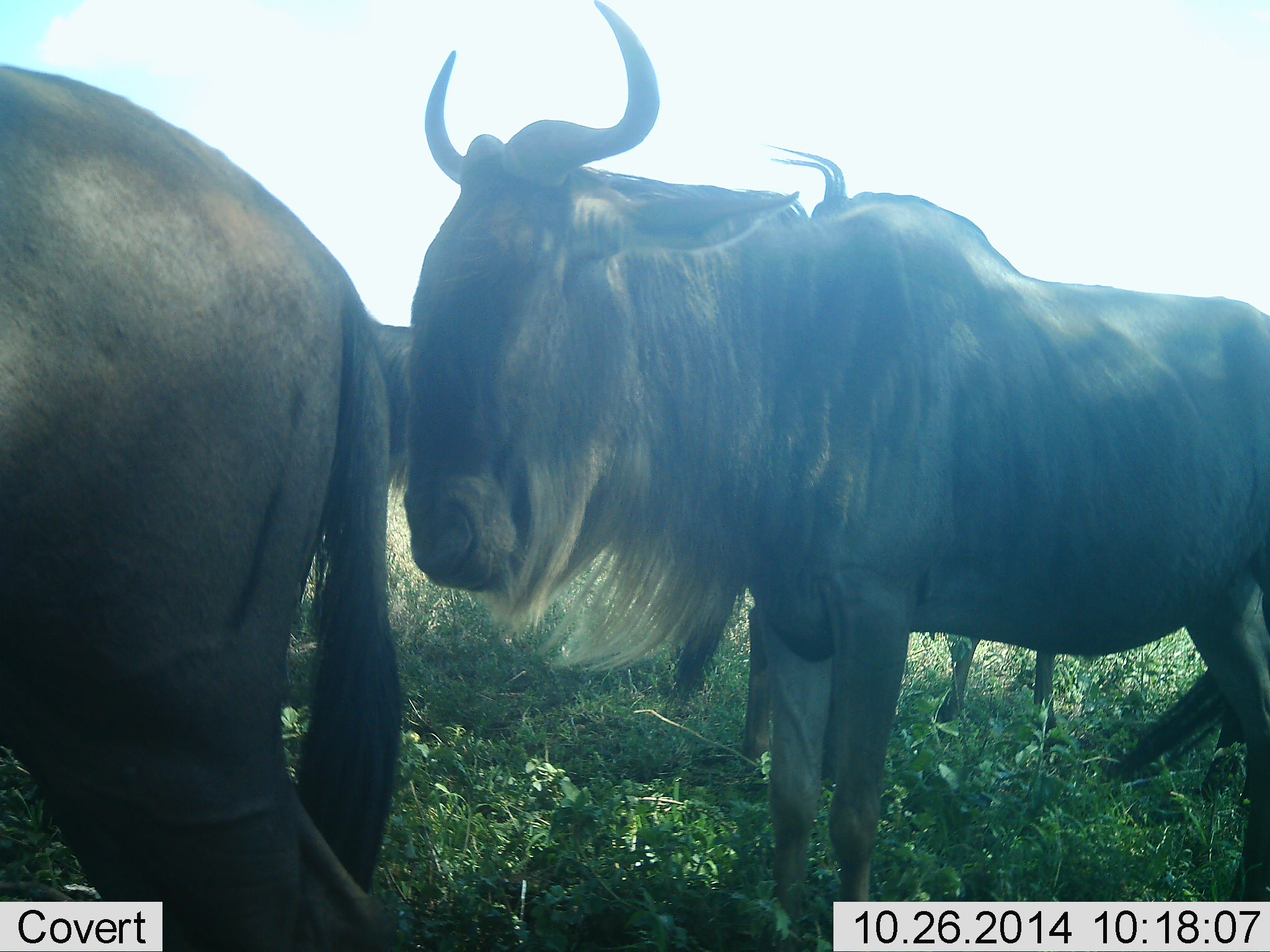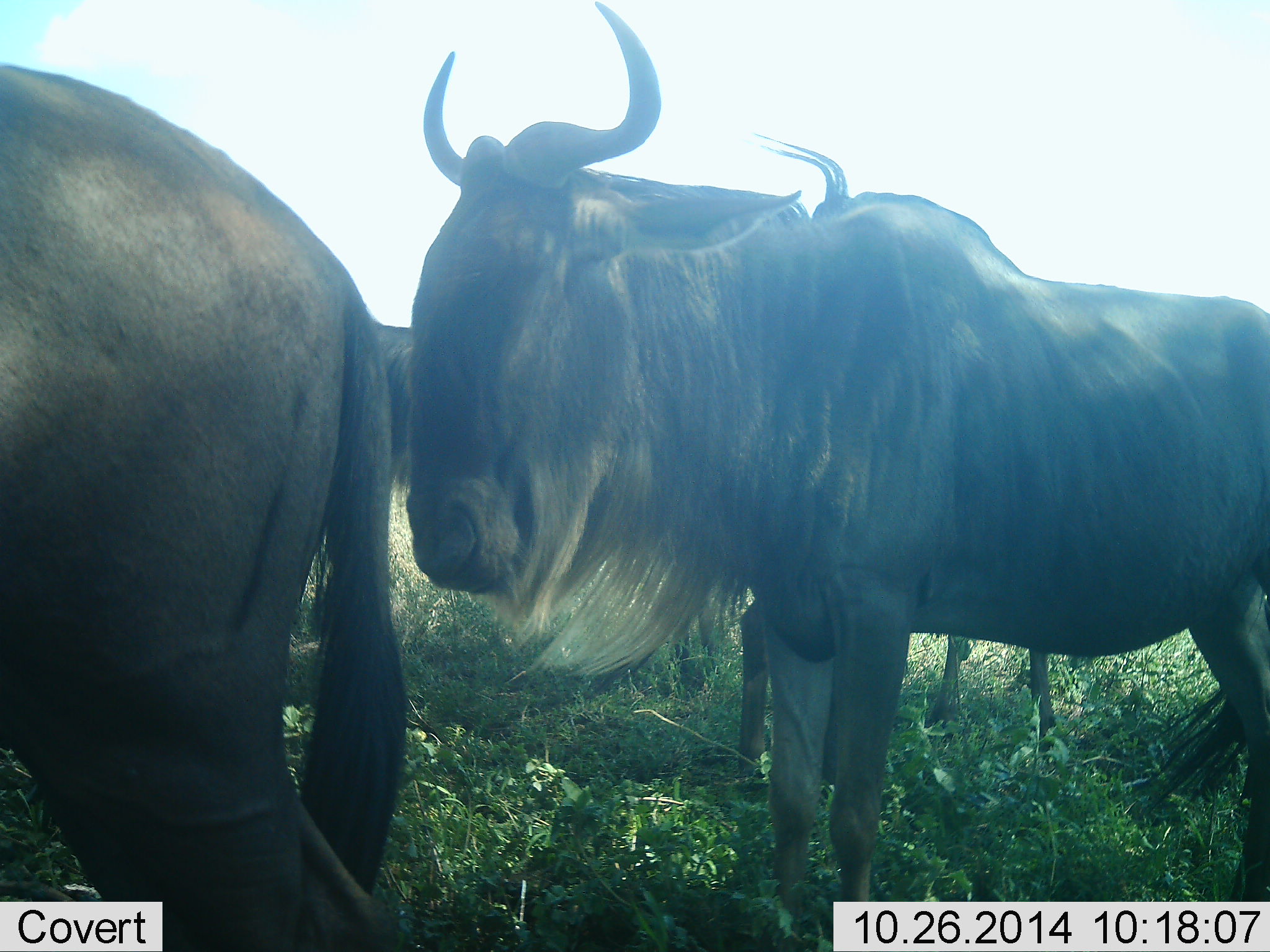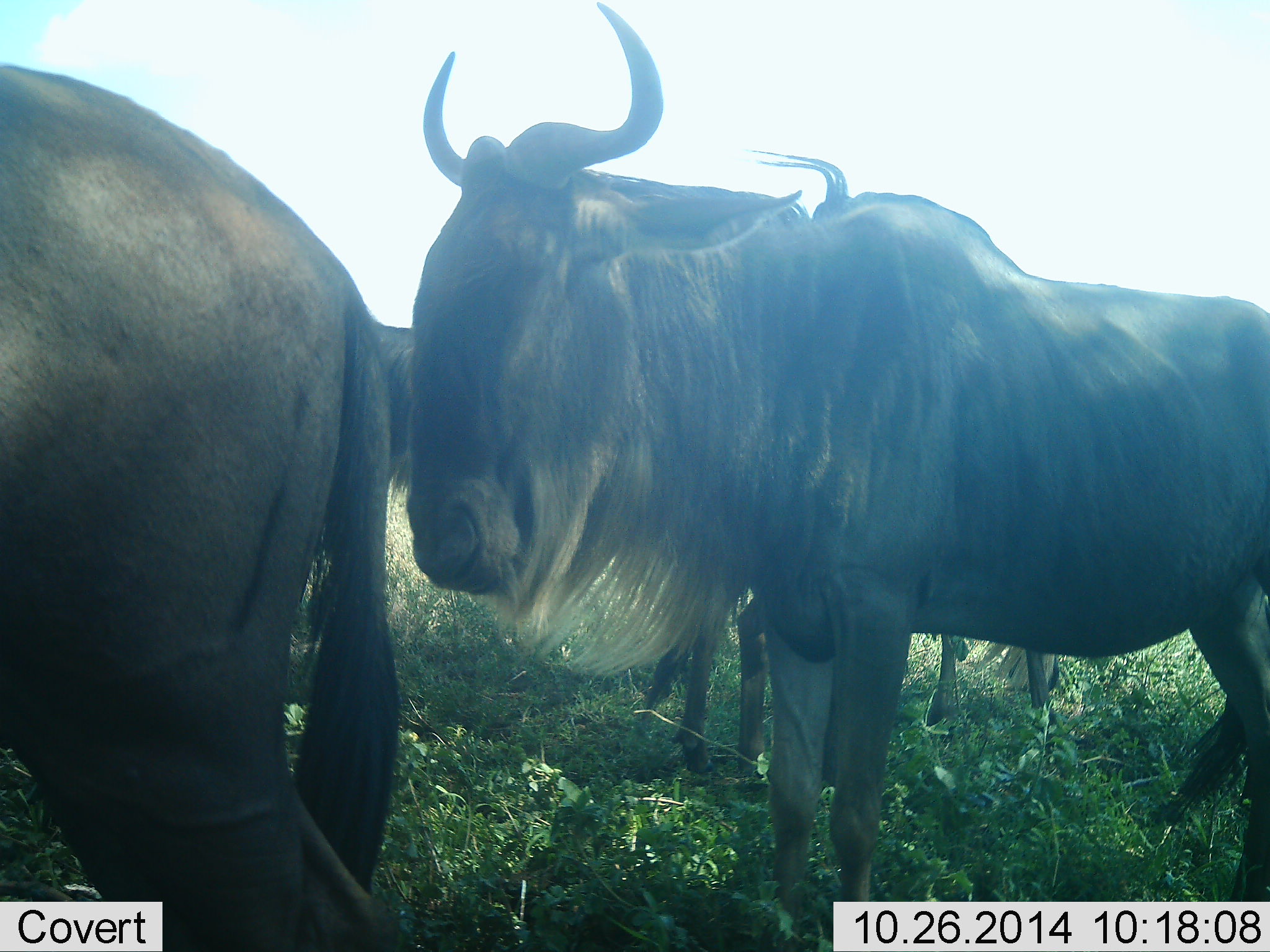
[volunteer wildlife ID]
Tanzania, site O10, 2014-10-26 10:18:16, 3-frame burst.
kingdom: Animalia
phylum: Chordata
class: Mammalia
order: Artiodactyla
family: Bovidae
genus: Connochaetes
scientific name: Connochaetes taurinus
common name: blue wildebeest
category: wildebeest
Wildebeest (blue wildebeest) (Connochaetes taurinus), count 4. Behavior (volunteer vote fractions): standing 90%, resting 20%, moving 0%, interacting 0%. Young present (vote fraction): 0%. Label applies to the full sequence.